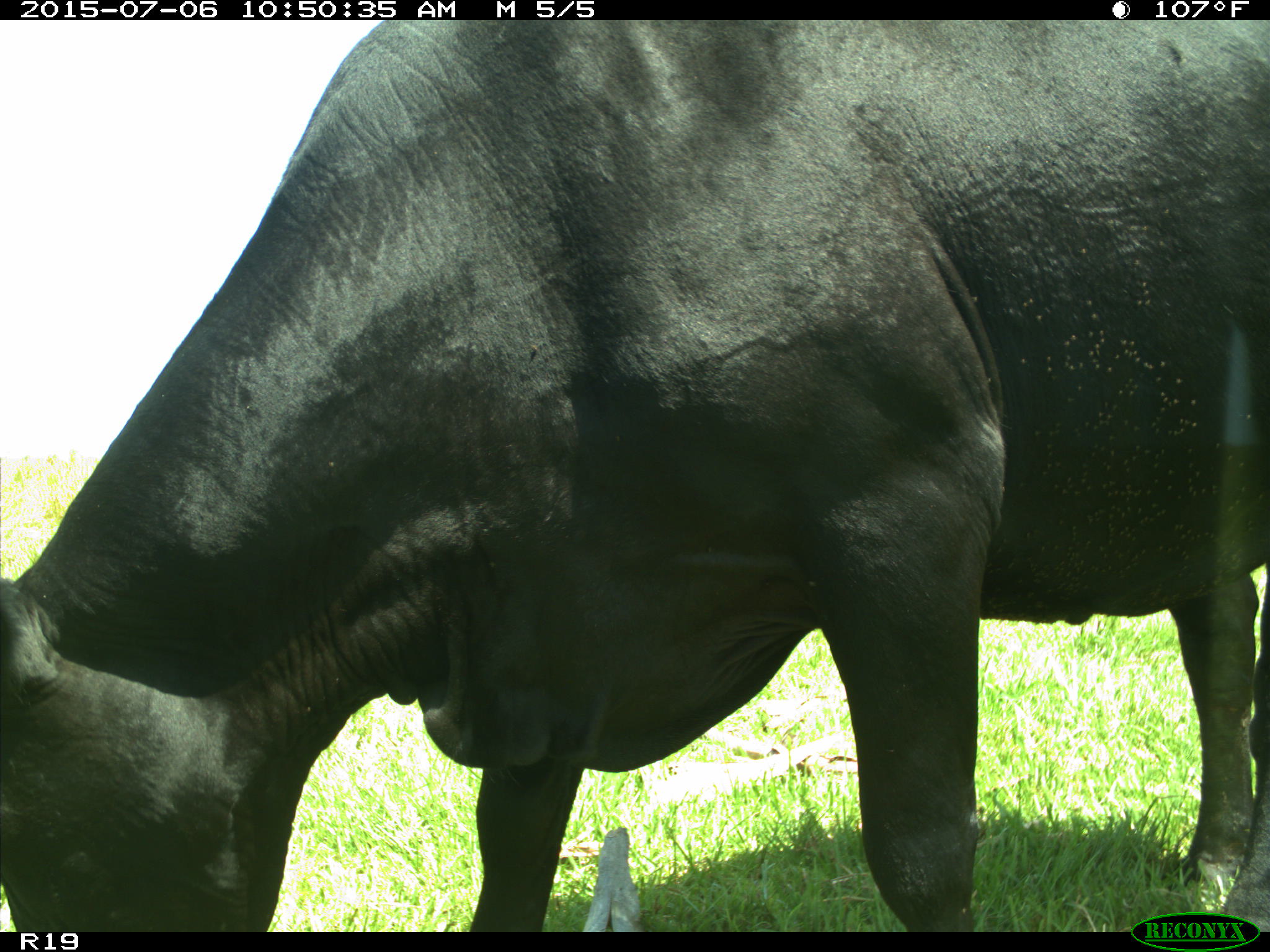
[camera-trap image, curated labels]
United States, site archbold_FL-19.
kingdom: Animalia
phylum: Chordata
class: Mammalia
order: Artiodactyla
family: Bovidae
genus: Bos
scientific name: Bos taurus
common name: domestic cow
Bos taurus (domestic cow).